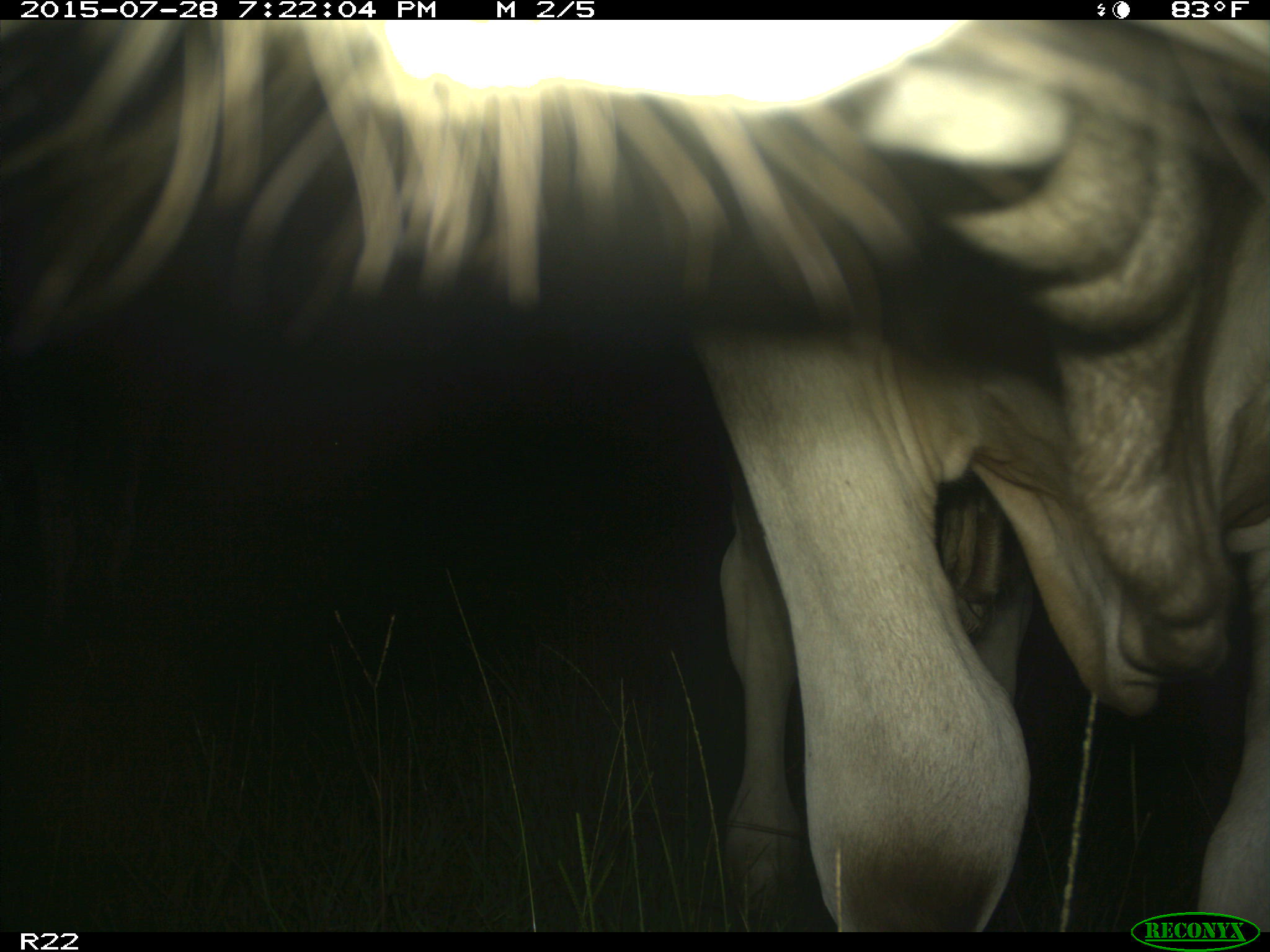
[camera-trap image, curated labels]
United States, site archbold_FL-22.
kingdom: Animalia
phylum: Chordata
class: Mammalia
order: Artiodactyla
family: Bovidae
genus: Bos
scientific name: Bos taurus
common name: domestic cow